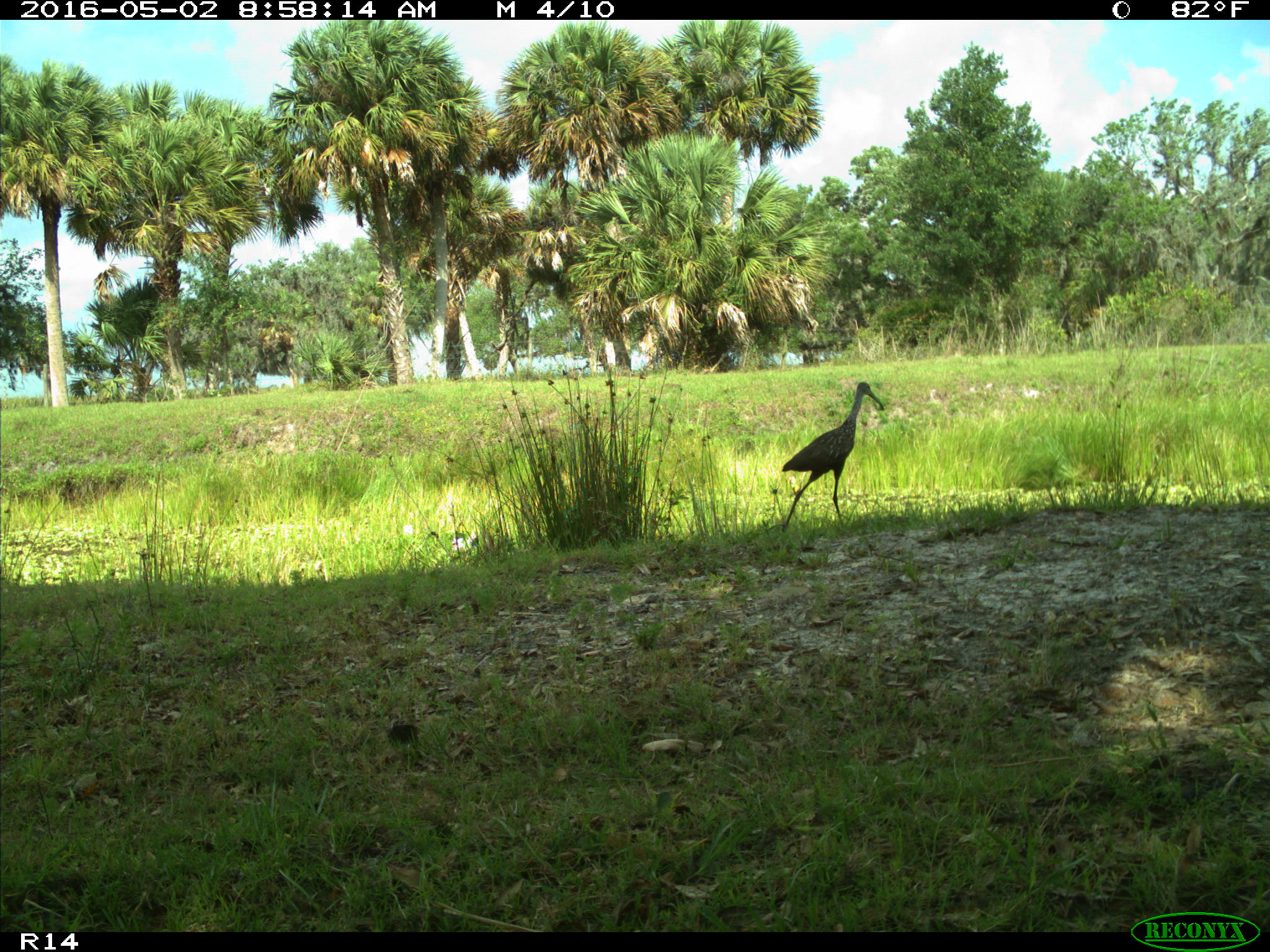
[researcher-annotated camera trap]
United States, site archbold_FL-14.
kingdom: Animalia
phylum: Chordata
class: Aves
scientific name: Aves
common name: birds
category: unidentified bird